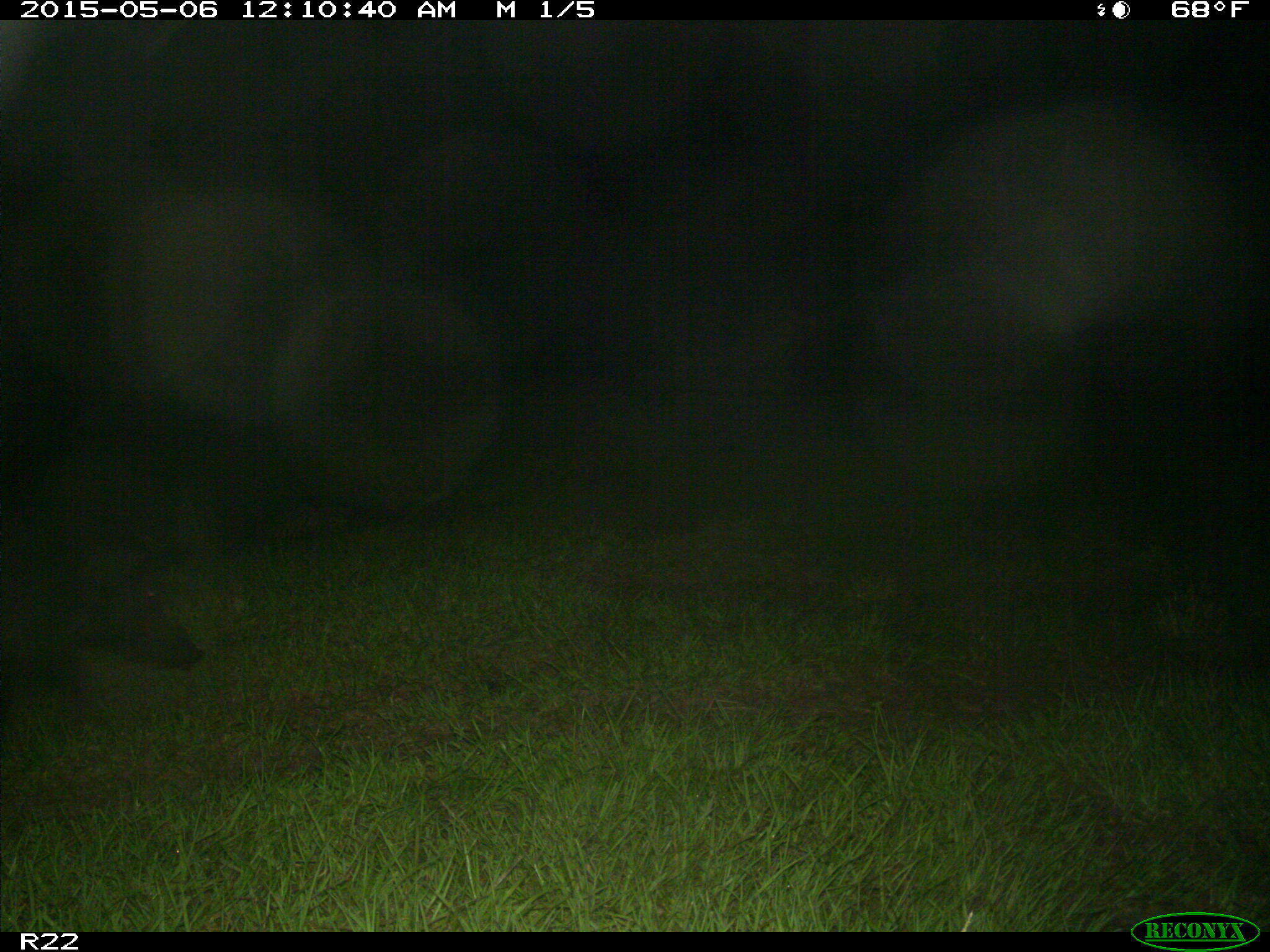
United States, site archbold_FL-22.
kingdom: Animalia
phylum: Chordata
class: Mammalia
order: Artiodactyla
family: Suidae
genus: Sus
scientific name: Sus scrofa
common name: wild boar